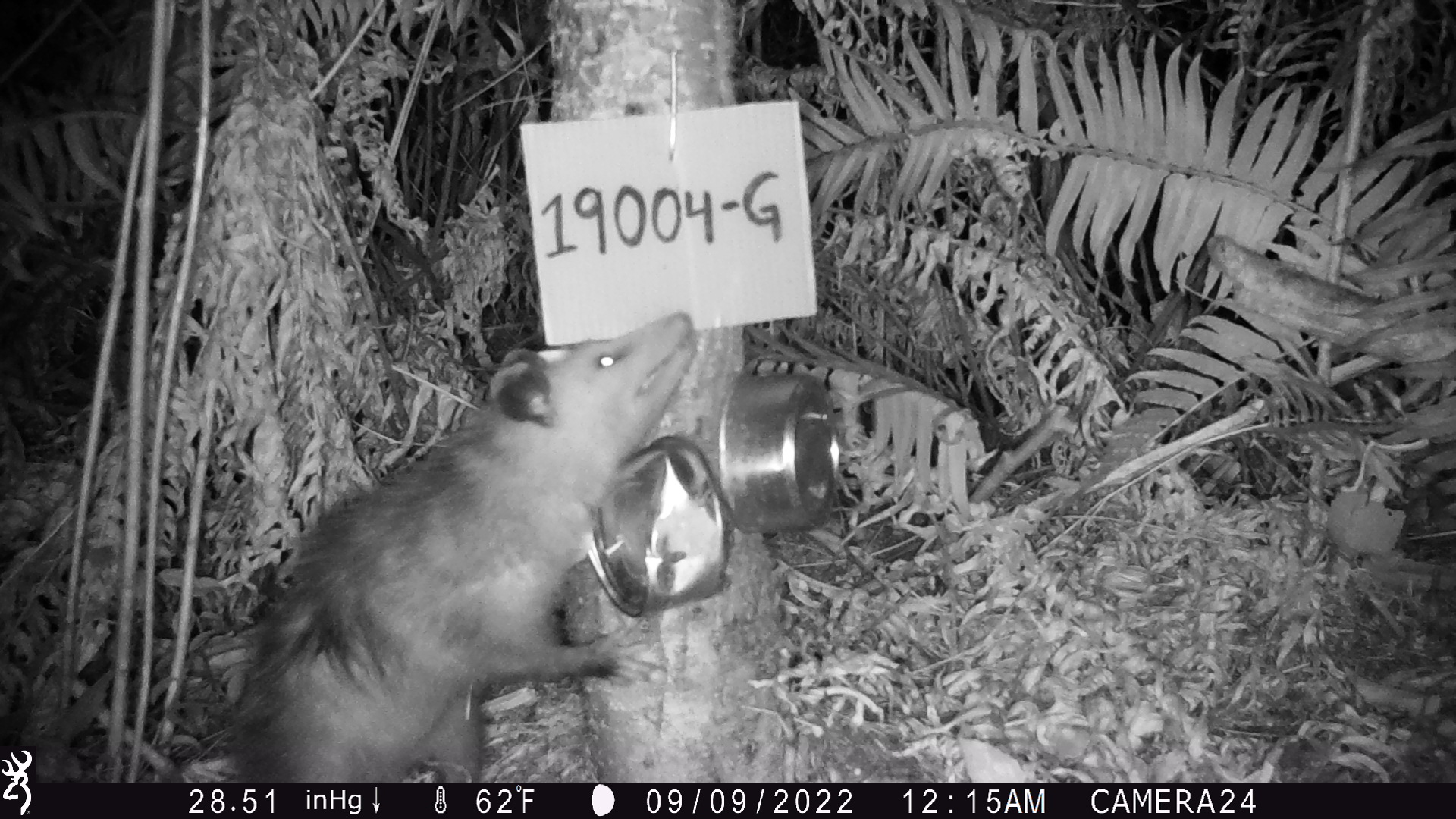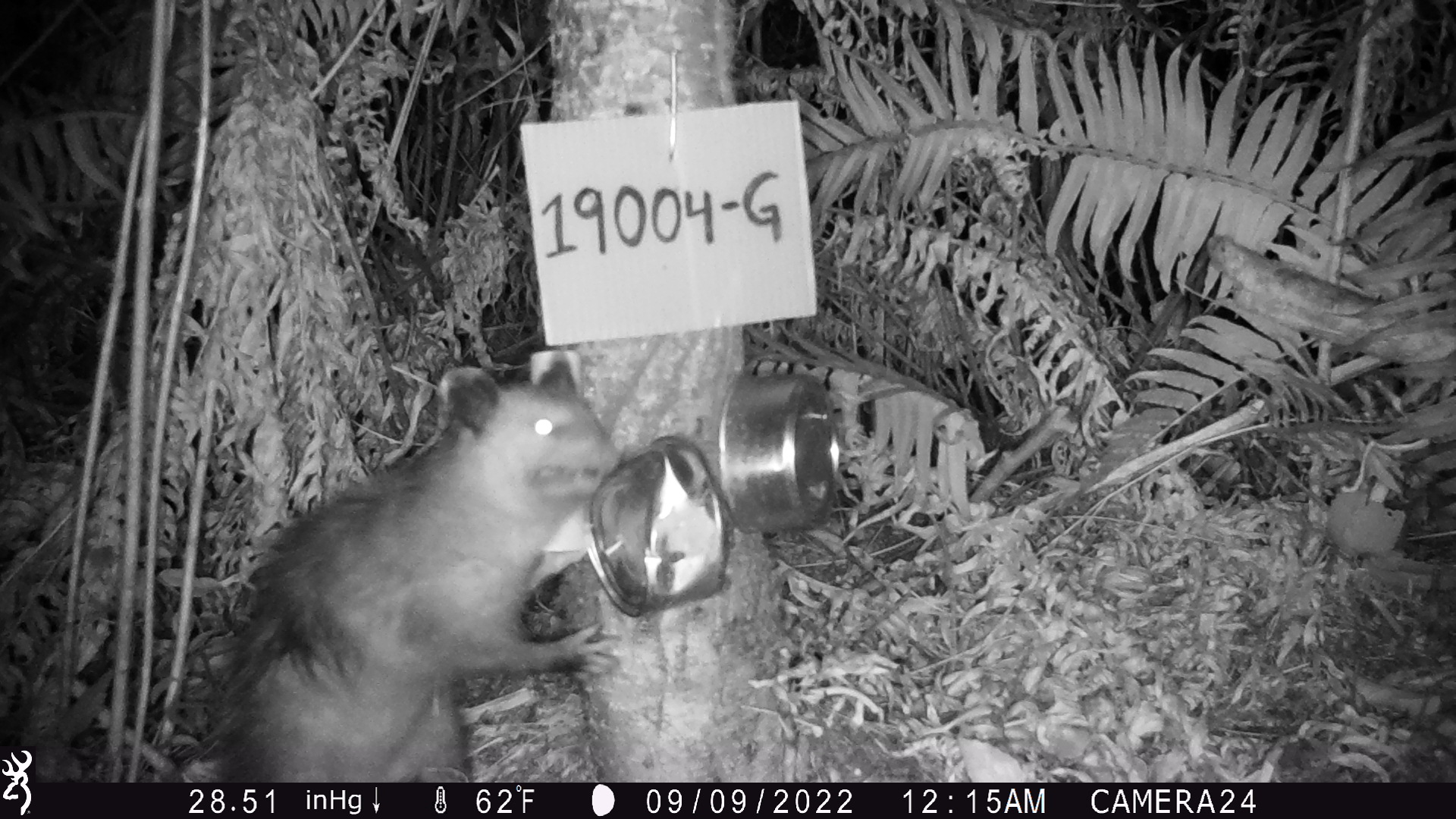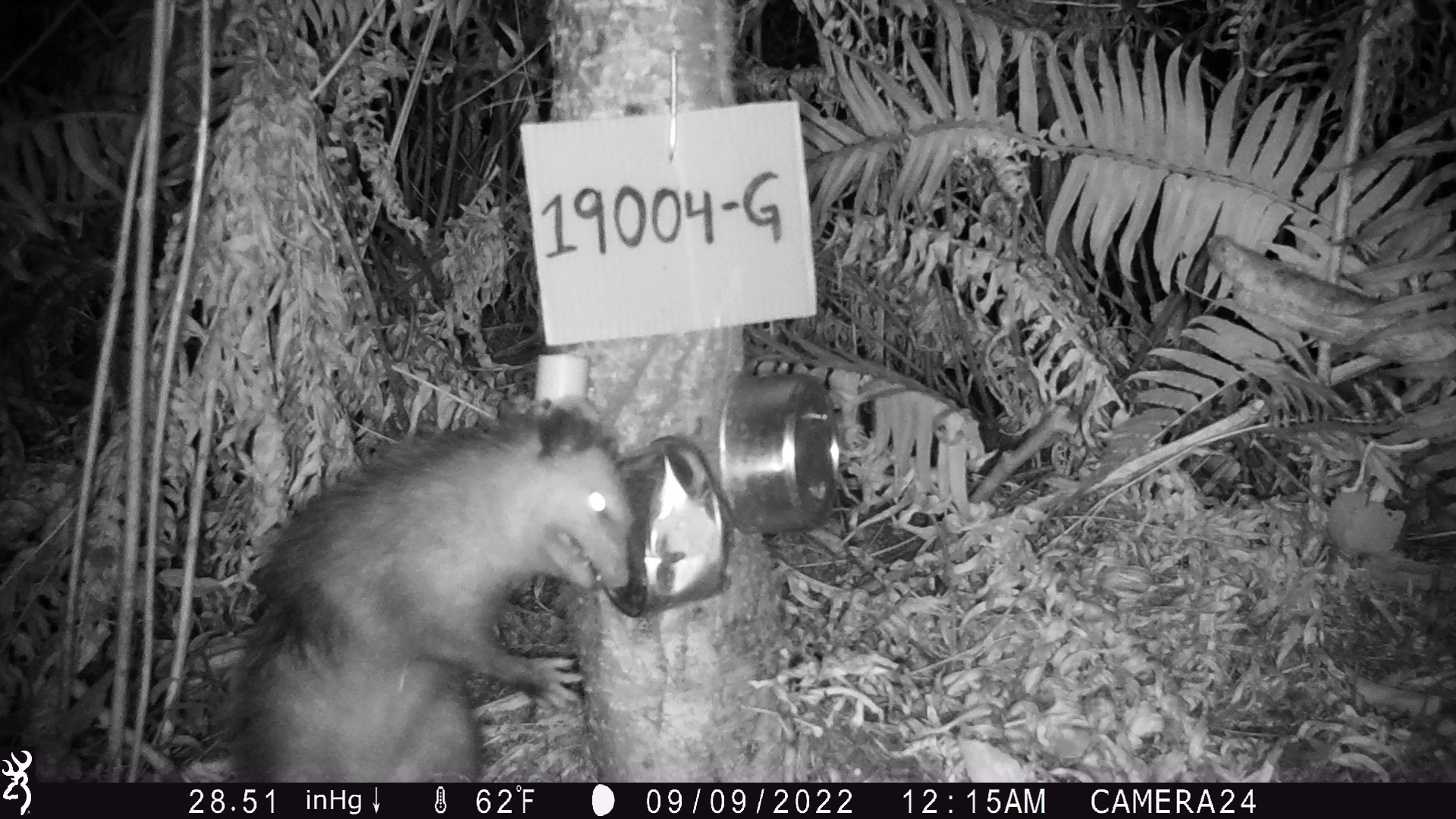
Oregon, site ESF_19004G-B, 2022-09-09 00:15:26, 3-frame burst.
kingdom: Animalia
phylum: Chordata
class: Mammalia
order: Didelphimorphia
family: Didelphidae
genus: Didelphis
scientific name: Didelphis virginiana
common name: virginia opossum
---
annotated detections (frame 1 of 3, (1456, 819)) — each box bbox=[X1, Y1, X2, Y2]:
virginia opossum: bbox=[204, 298, 710, 779]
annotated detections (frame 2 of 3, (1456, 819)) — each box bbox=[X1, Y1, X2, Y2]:
virginia opossum: bbox=[202, 339, 638, 780]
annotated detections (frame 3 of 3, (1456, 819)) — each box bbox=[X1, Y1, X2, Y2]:
virginia opossum: bbox=[216, 388, 657, 779]